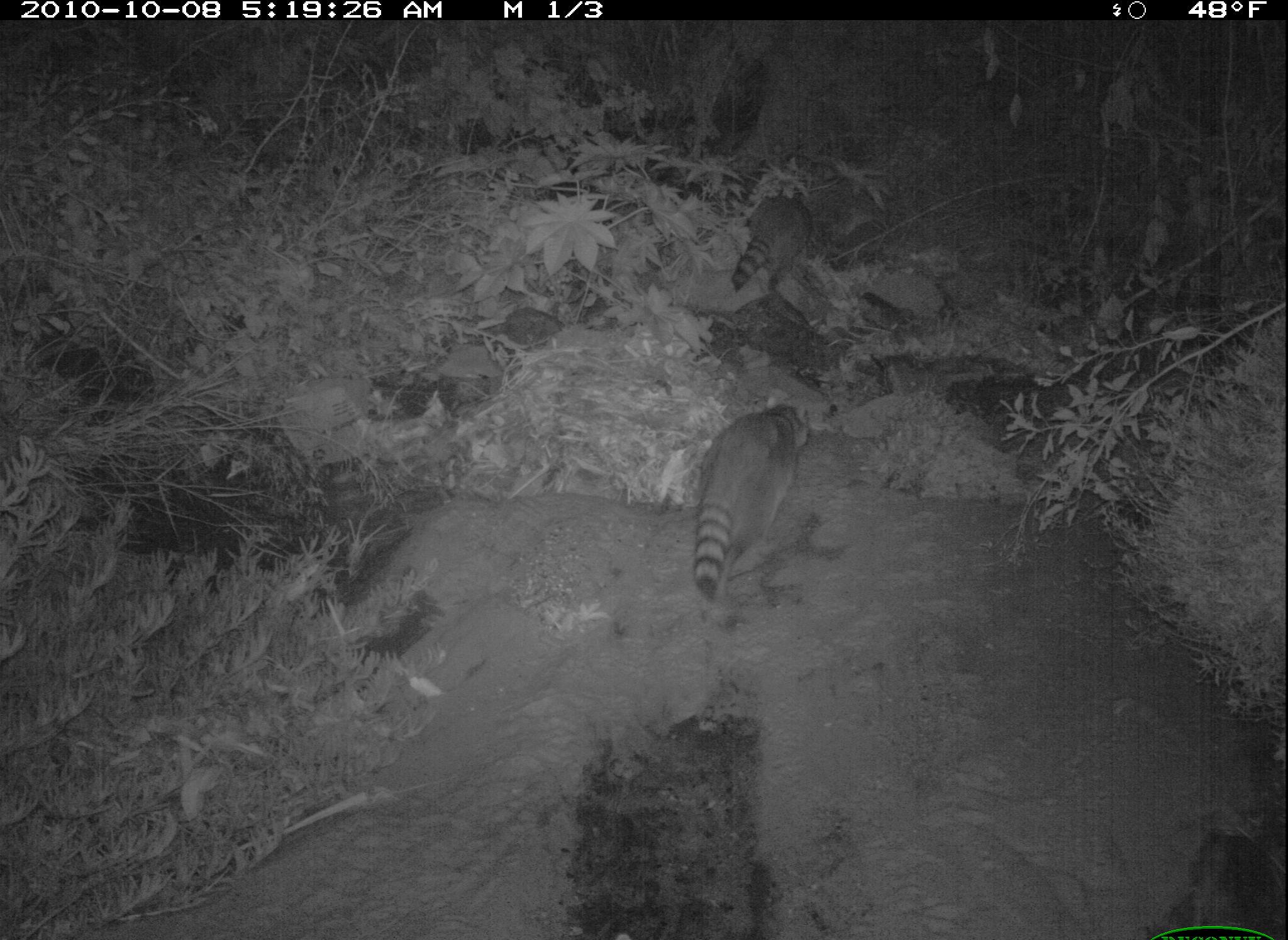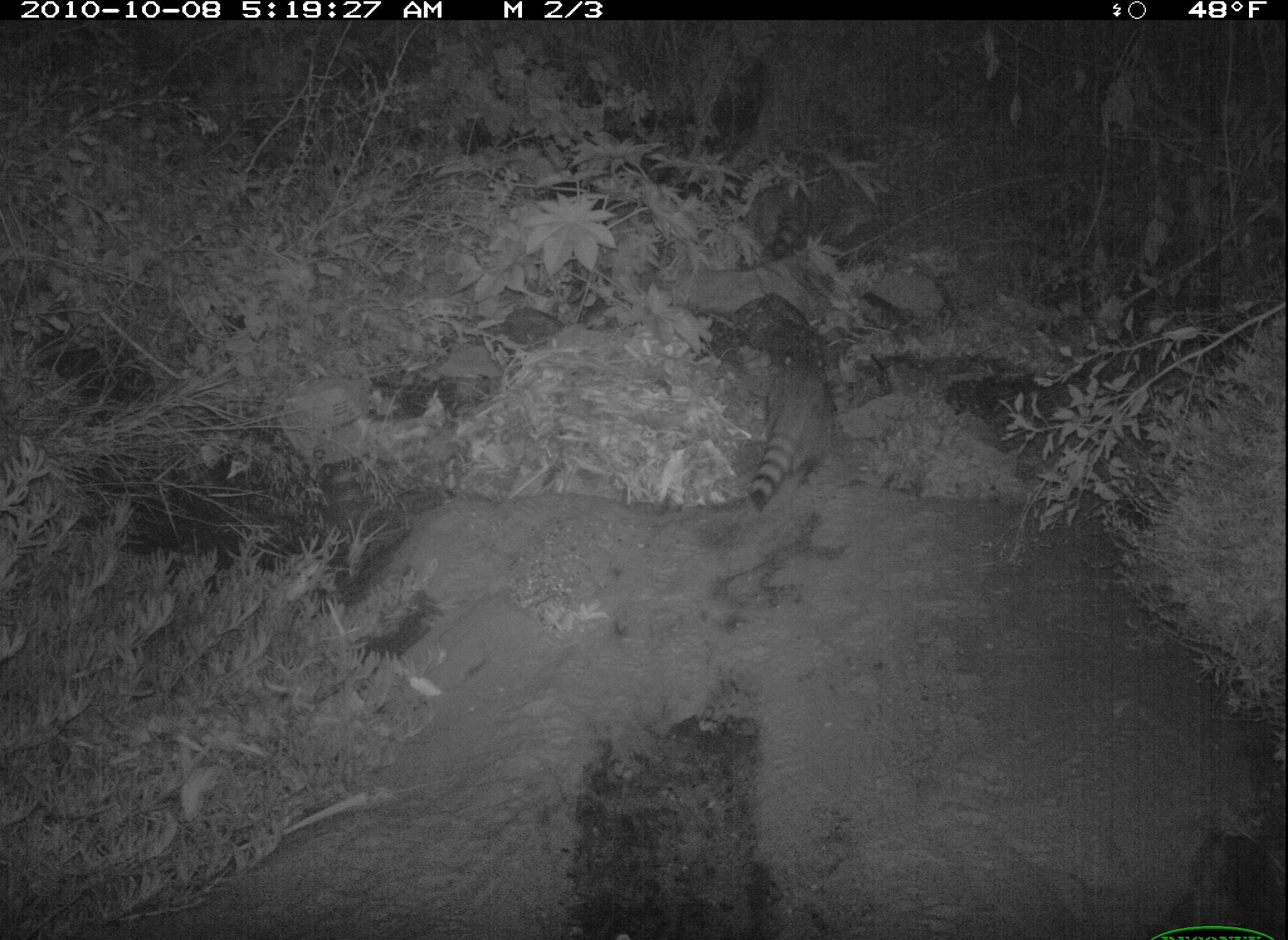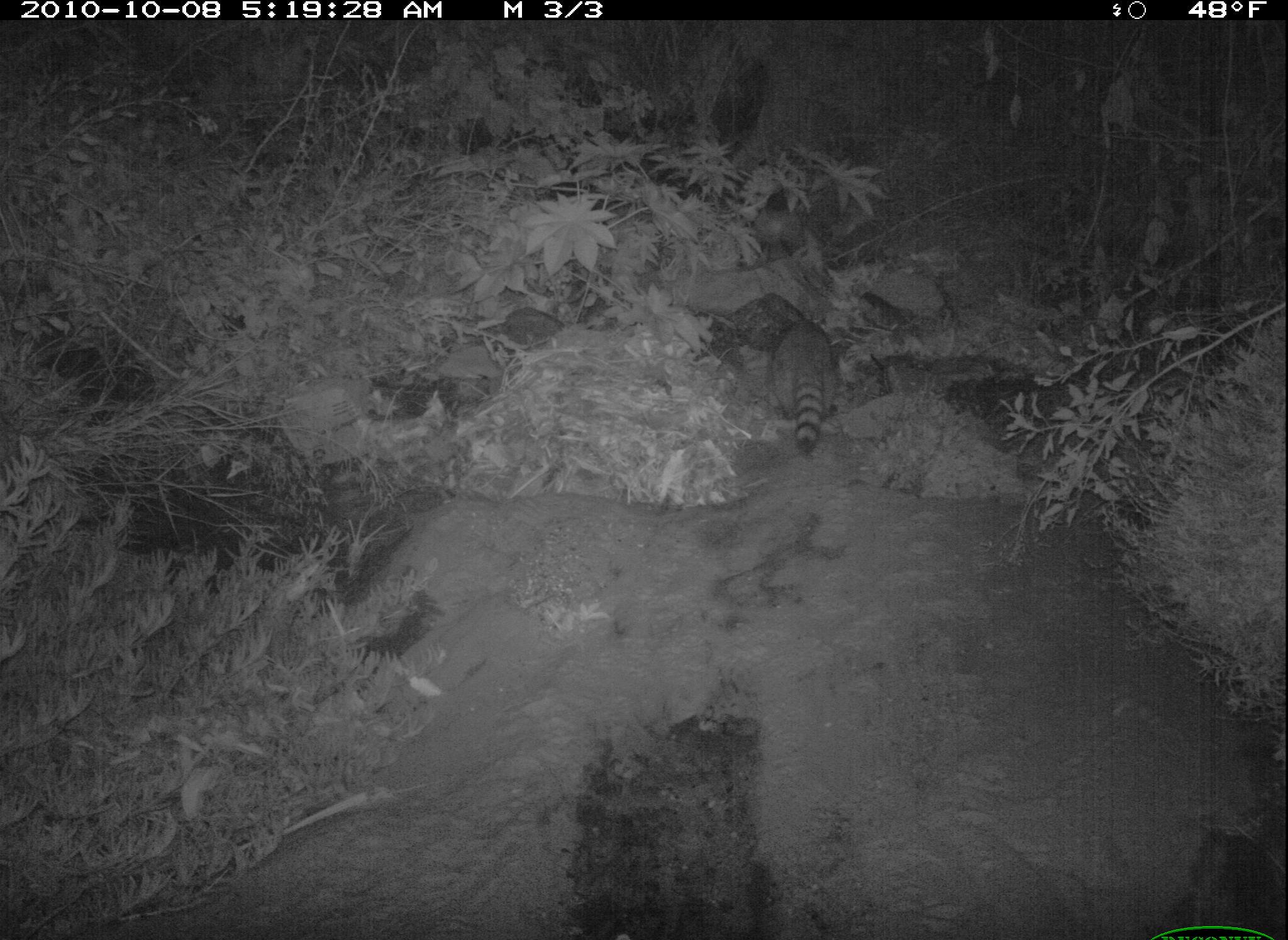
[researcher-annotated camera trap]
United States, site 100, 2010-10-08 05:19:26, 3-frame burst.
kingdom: Animalia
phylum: Chordata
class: Mammalia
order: Carnivora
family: Procyonidae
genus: Procyon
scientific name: Procyon lotor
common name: raccoon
Raccoon (Procyon lotor).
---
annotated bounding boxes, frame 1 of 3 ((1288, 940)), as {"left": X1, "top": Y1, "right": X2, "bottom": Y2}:
raccoon: {"left": 684, "top": 393, "right": 828, "bottom": 606}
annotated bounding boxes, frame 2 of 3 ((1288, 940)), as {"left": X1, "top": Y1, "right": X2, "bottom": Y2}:
raccoon: {"left": 737, "top": 340, "right": 865, "bottom": 519}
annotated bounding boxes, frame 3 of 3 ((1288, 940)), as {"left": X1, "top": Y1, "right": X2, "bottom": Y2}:
raccoon: {"left": 757, "top": 296, "right": 858, "bottom": 467}